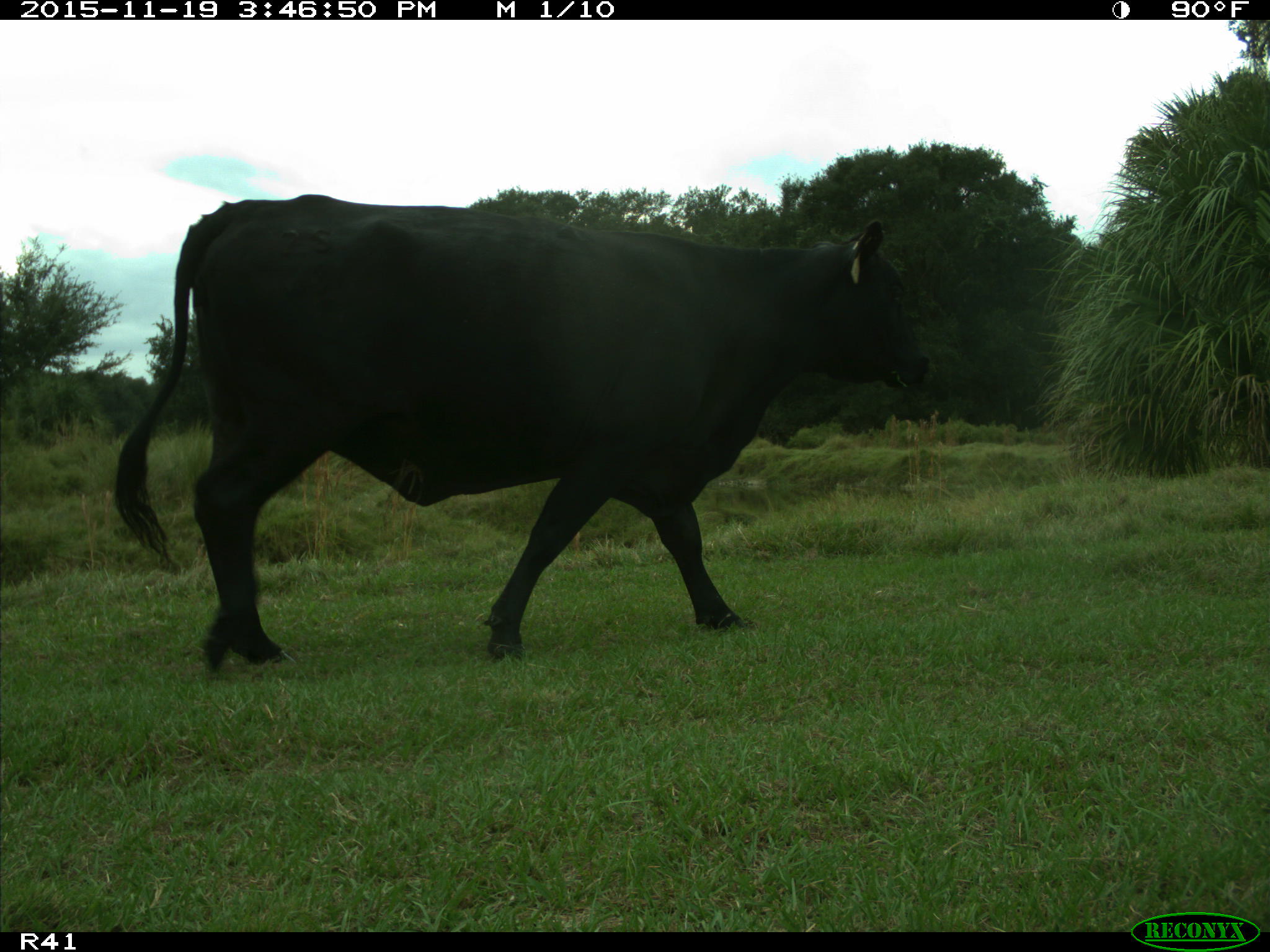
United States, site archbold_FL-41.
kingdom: Animalia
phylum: Chordata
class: Mammalia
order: Artiodactyla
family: Bovidae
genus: Bos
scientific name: Bos taurus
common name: domestic cow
Bos taurus (domestic cow).